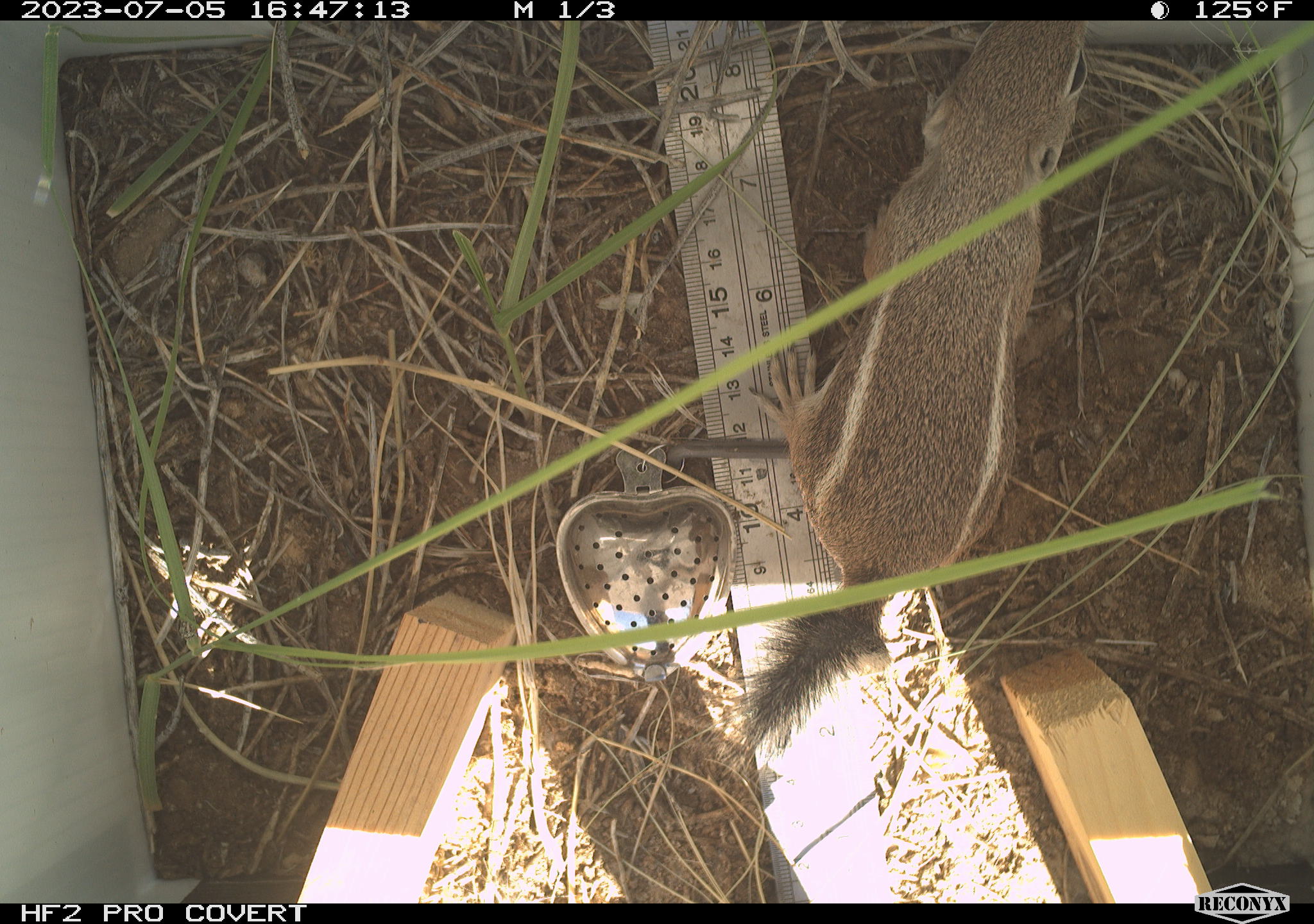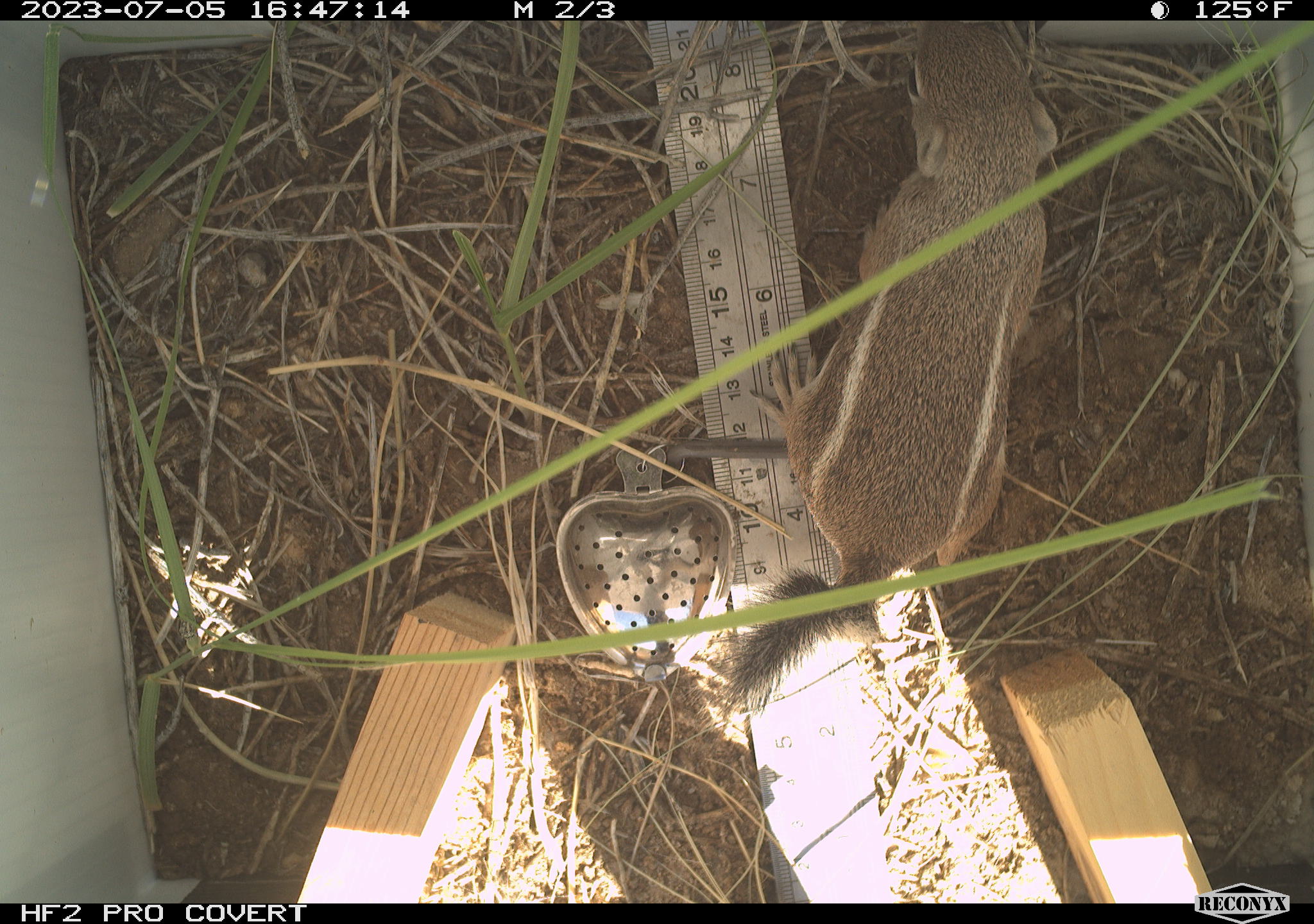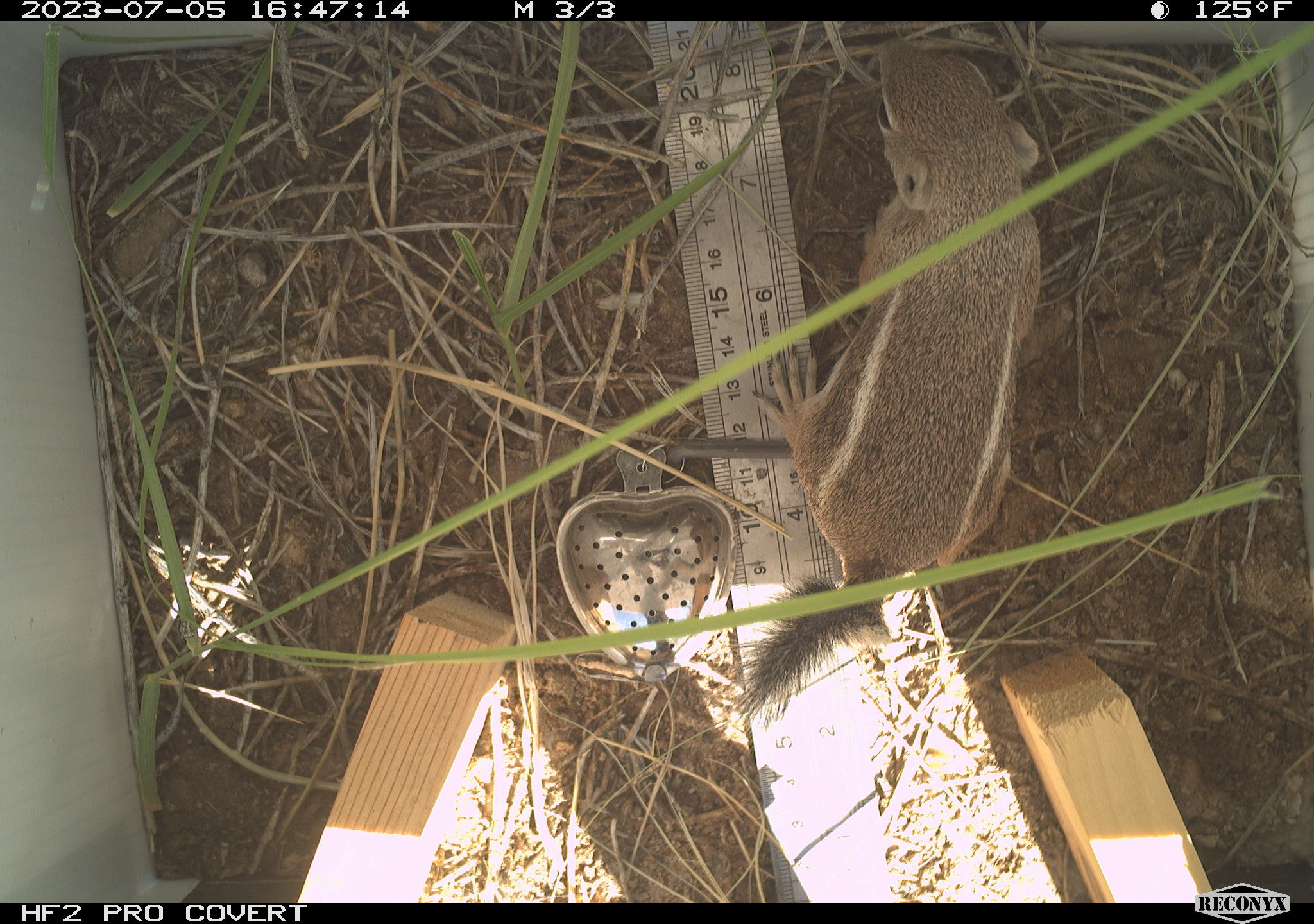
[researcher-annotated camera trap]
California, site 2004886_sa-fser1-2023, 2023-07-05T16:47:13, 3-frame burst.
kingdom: Animalia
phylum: Chordata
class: Mammalia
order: Rodentia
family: Sciuridae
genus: Ammospermophilus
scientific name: Ammospermophilus leucurus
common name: white-tailed antelope squirrel